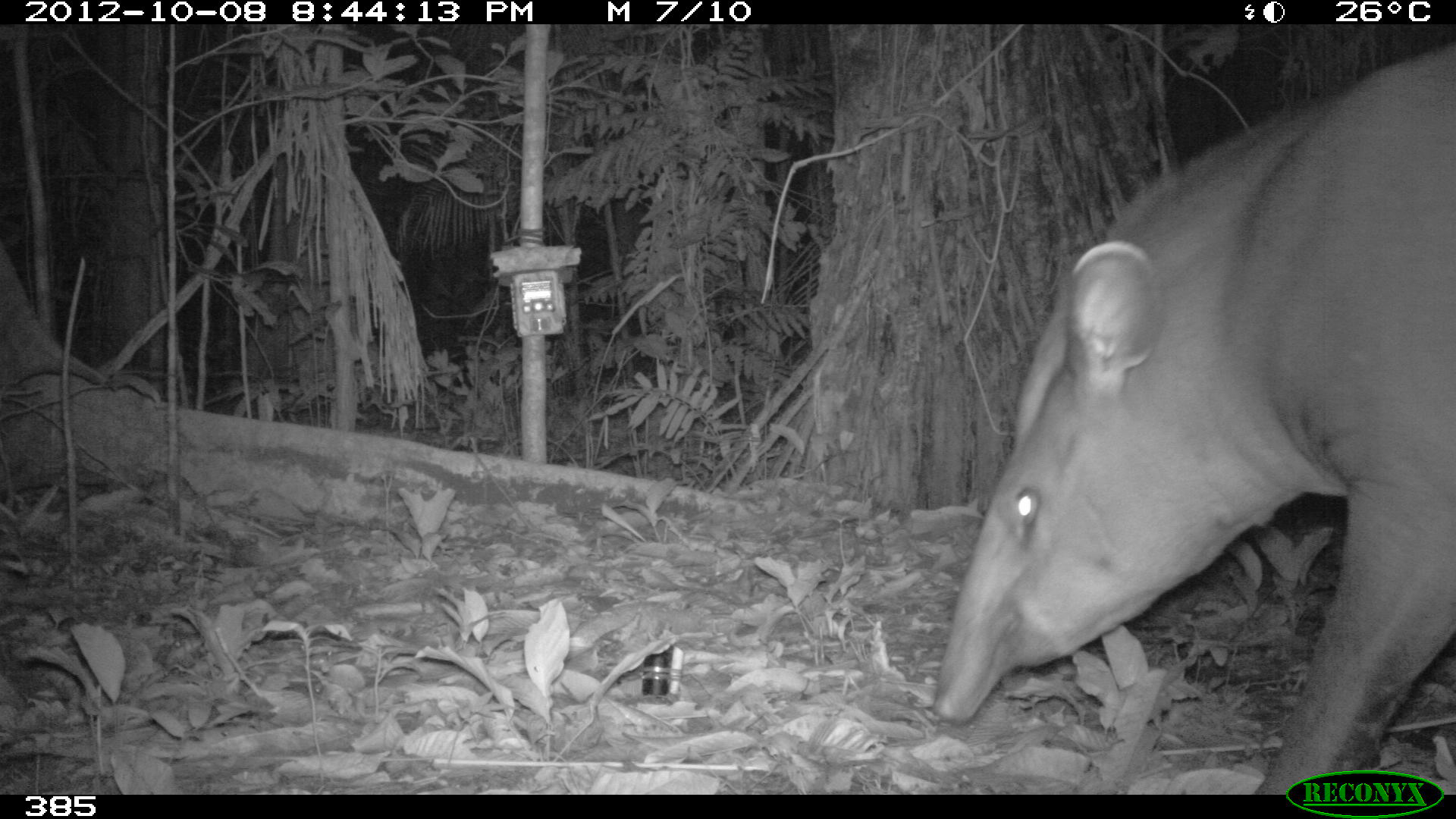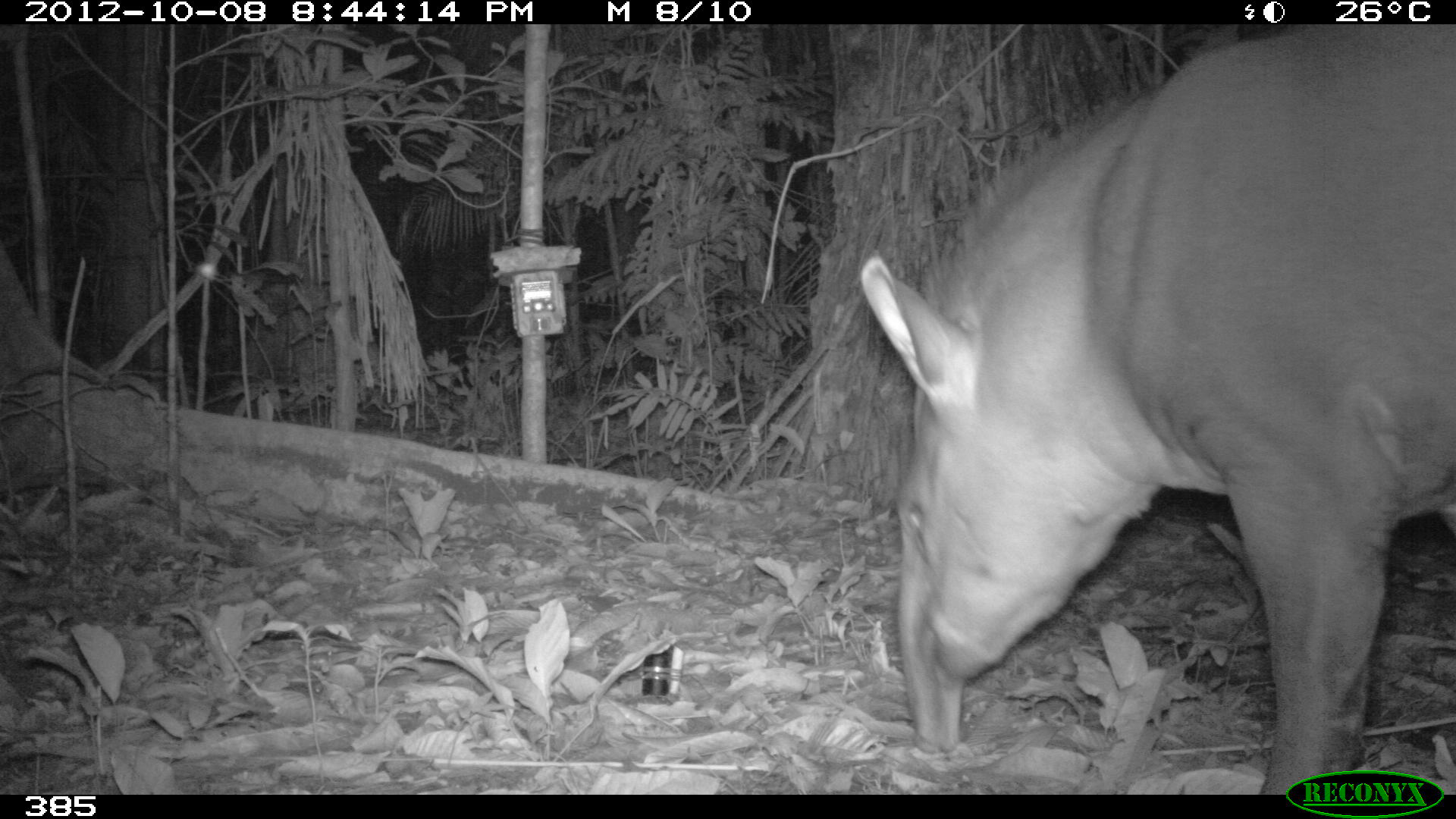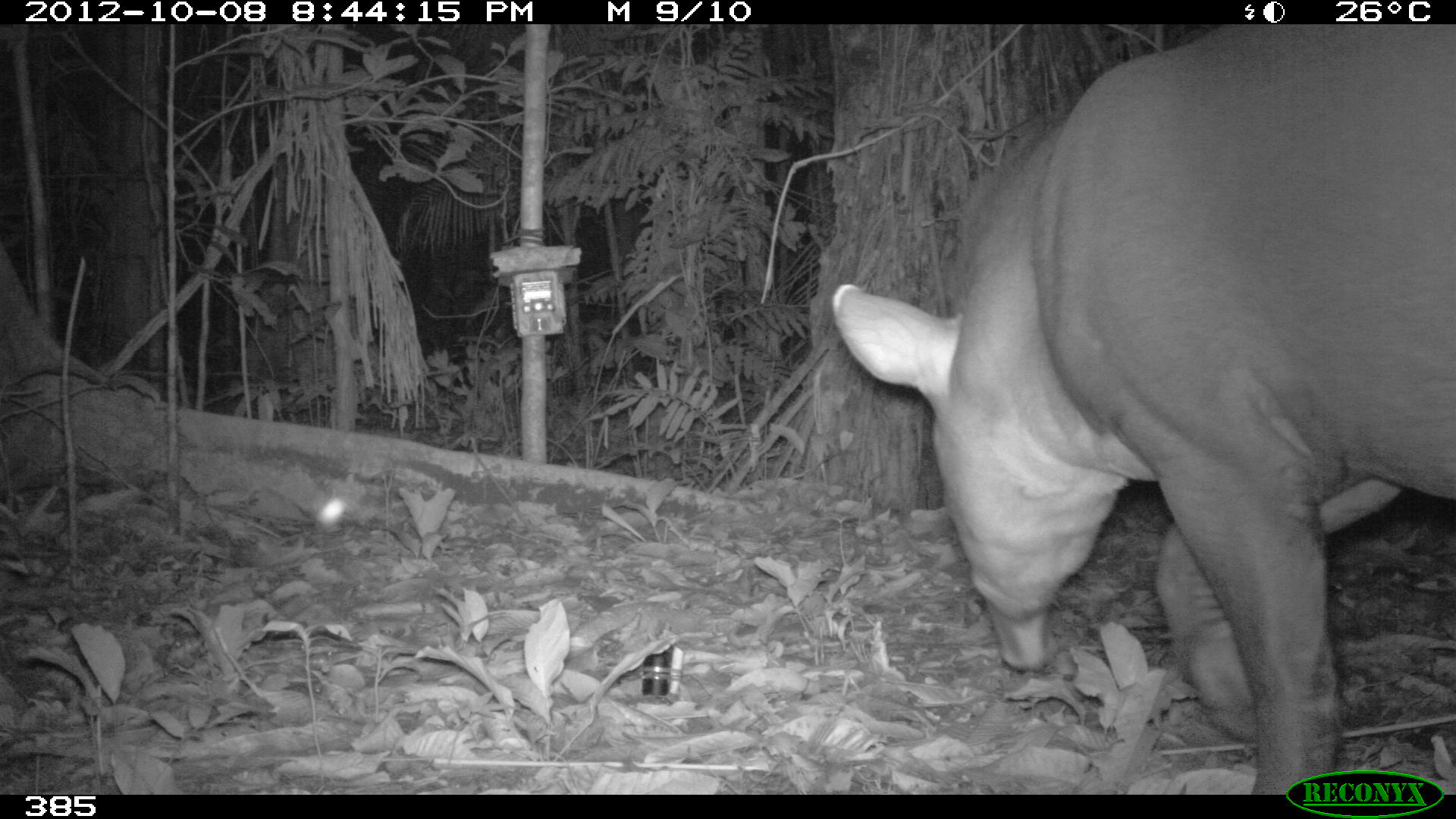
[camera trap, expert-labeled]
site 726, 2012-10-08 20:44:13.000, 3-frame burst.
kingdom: Animalia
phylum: Chordata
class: Mammalia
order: Perissodactyla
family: Tapiridae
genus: Tapirus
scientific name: Tapirus terrestris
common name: south american tapir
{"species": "Tapirus terrestris (south american tapir)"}